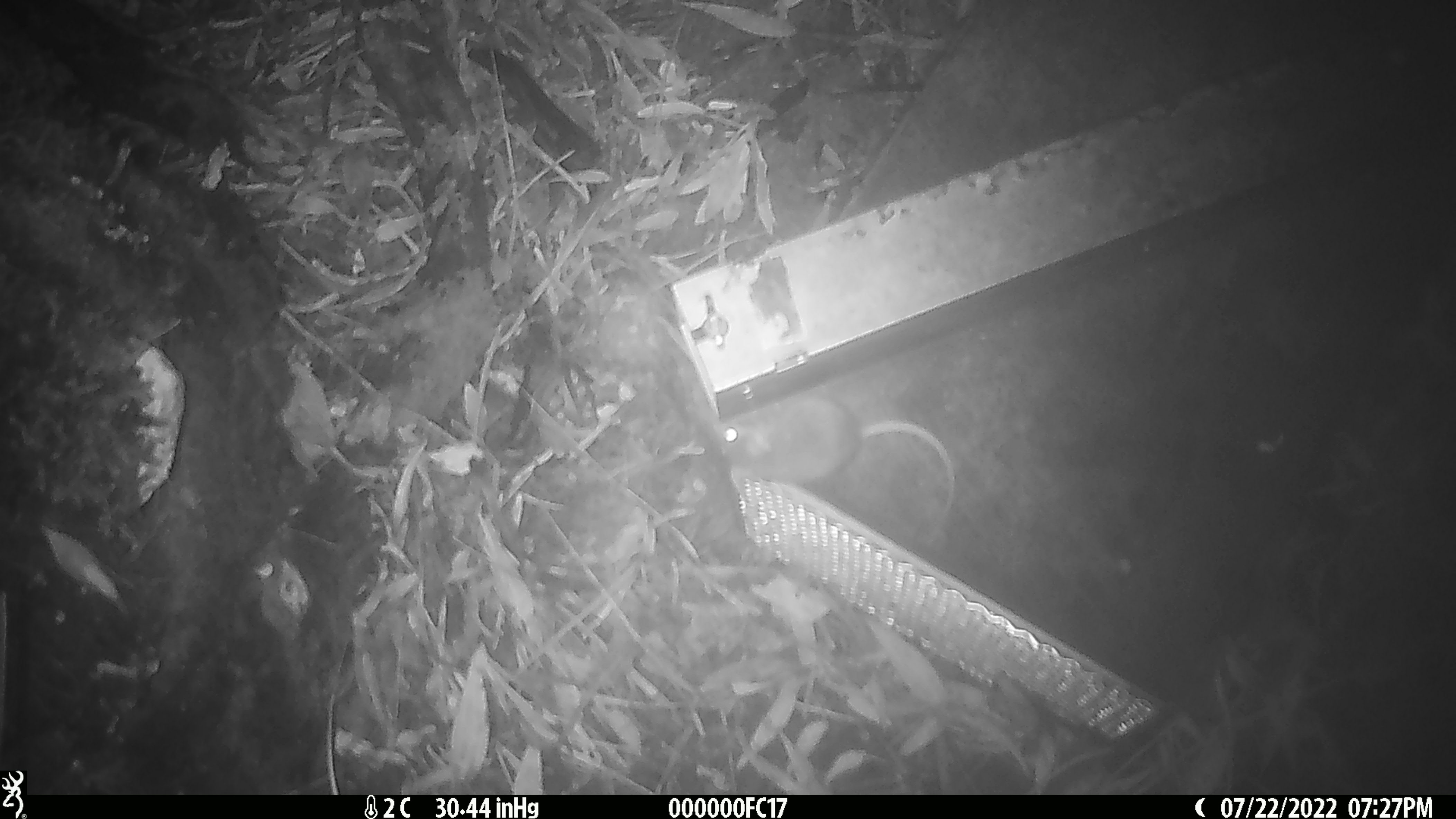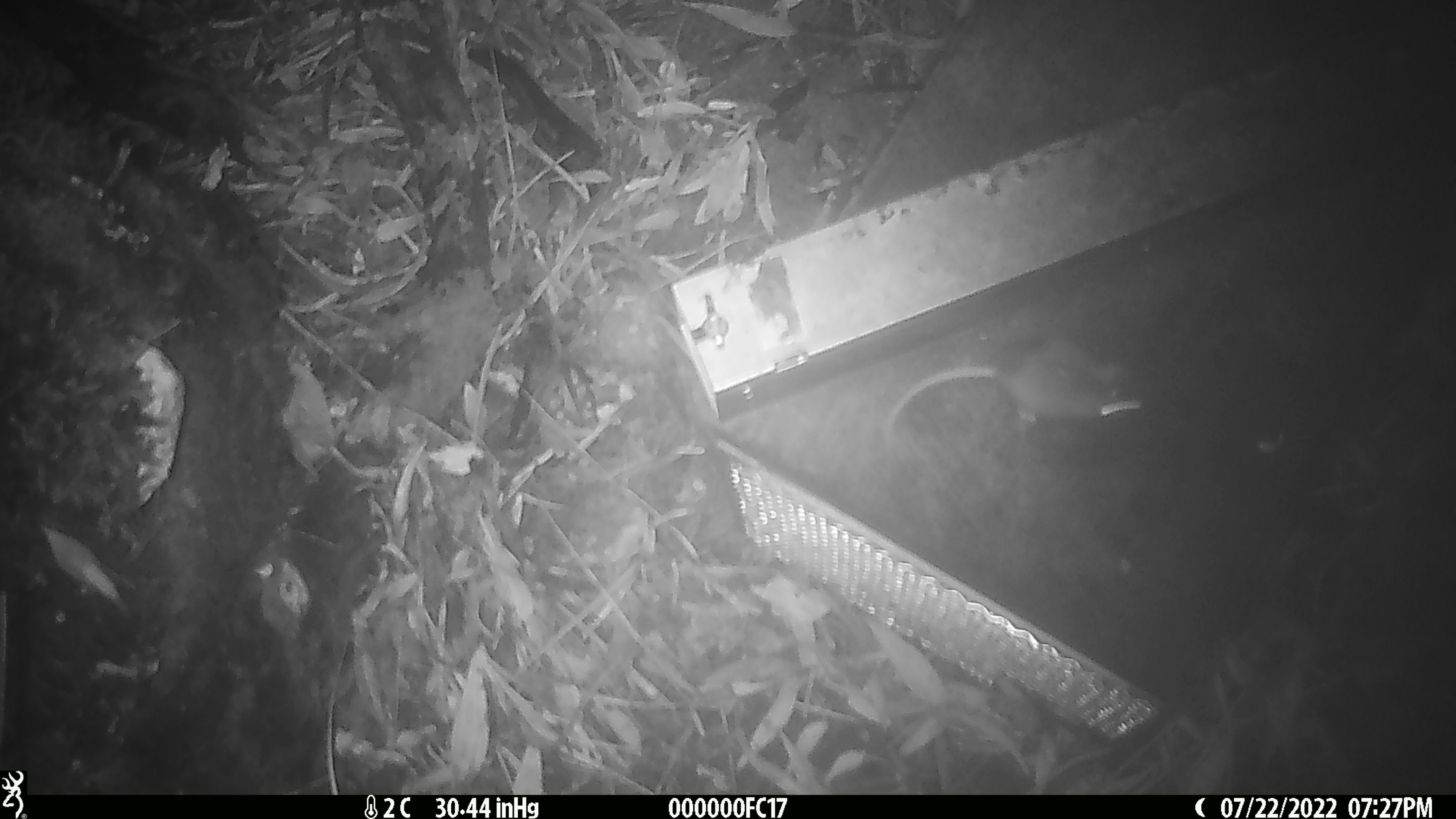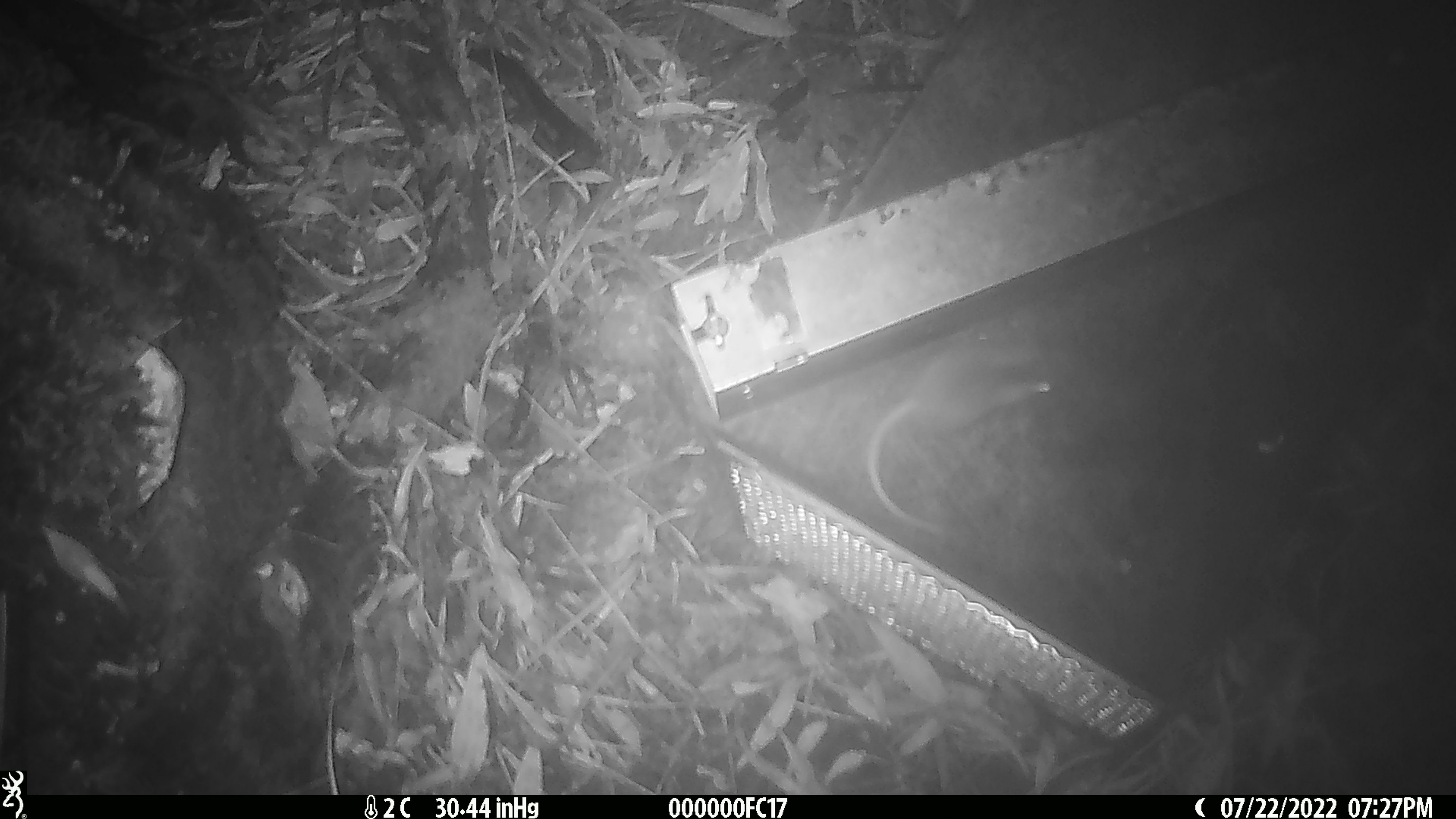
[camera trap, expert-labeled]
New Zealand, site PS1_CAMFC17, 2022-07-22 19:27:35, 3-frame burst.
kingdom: Animalia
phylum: Chordata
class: Mammalia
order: Rodentia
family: Muridae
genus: Mus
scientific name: Mus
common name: mouse